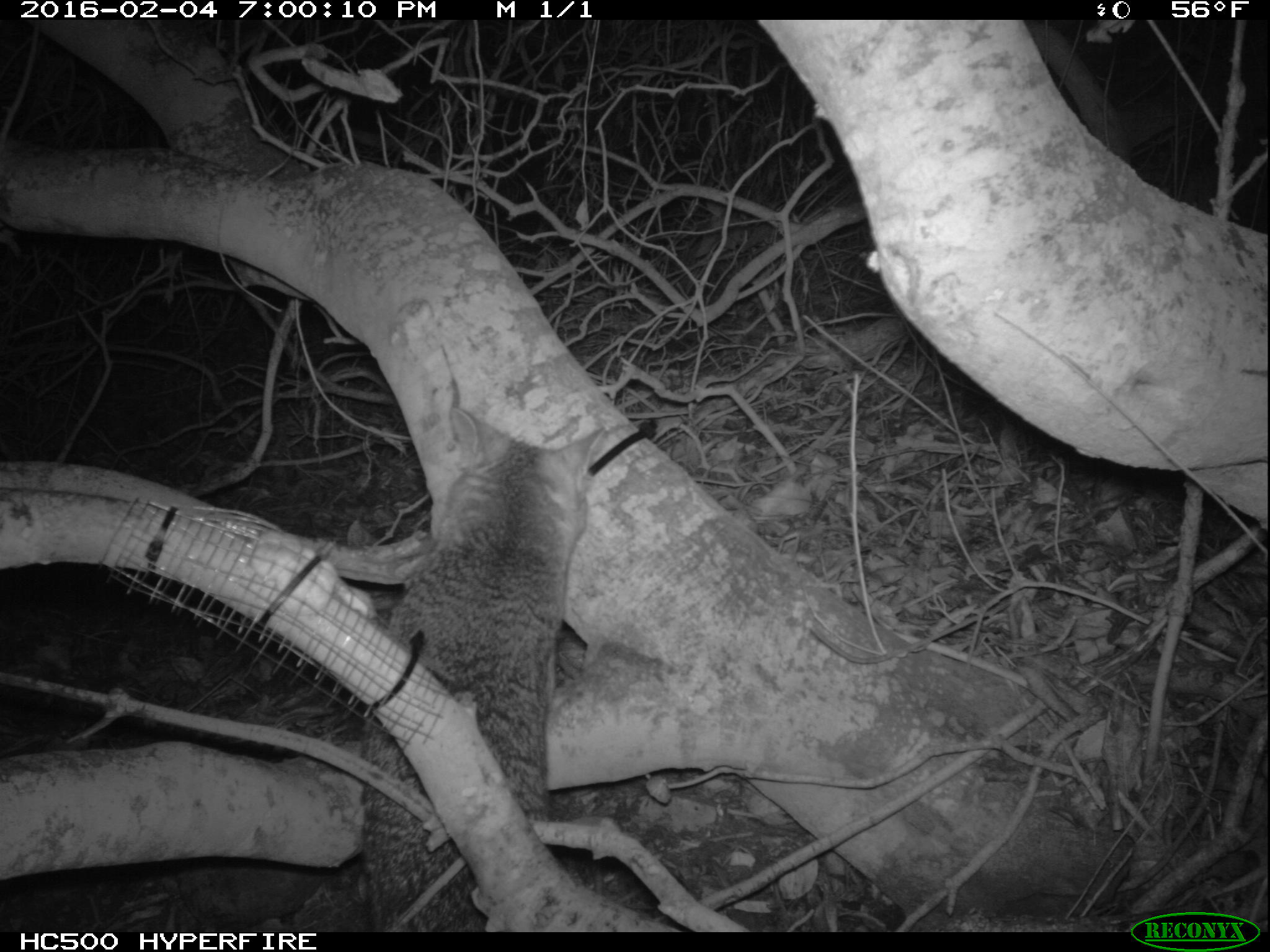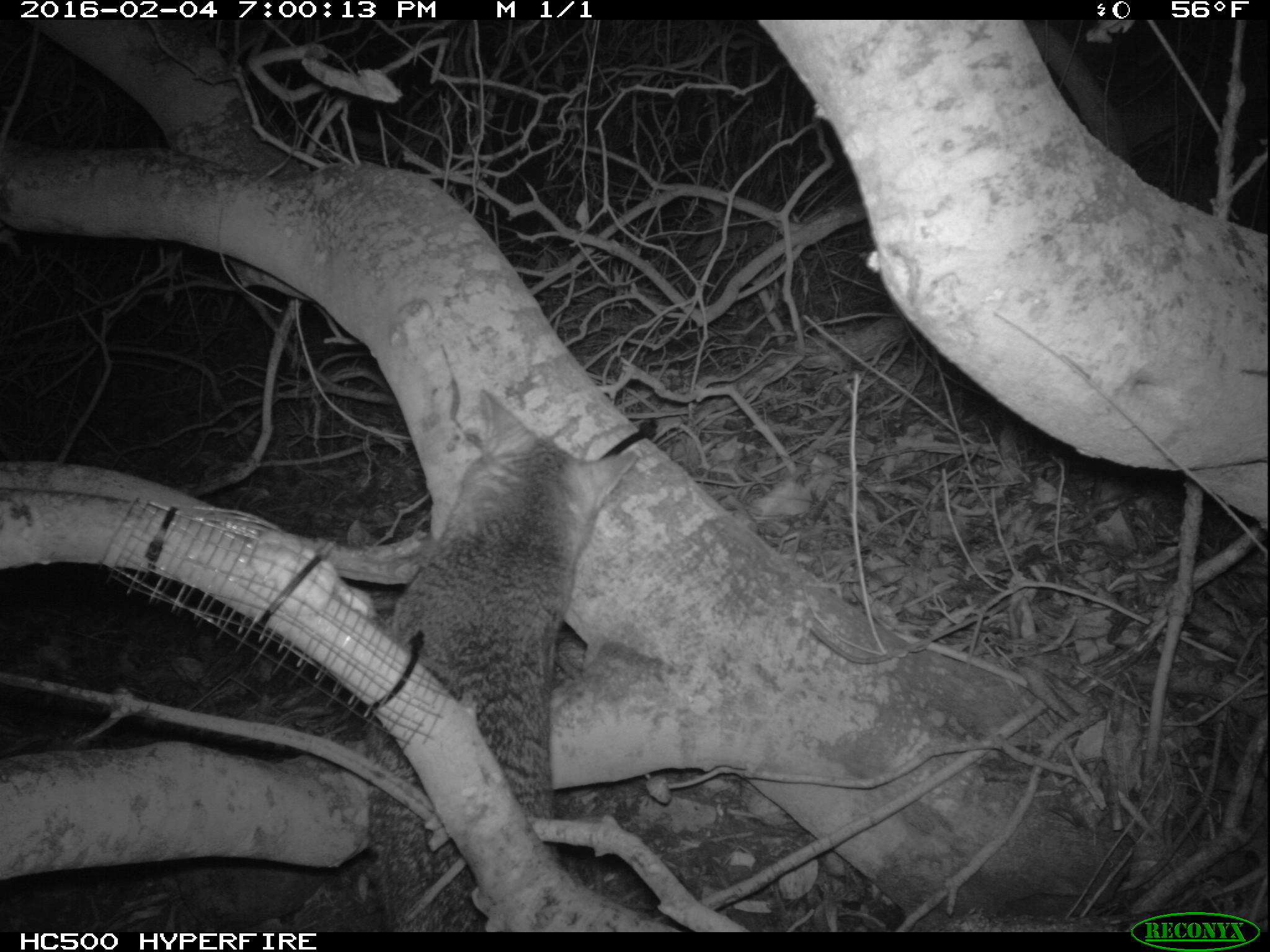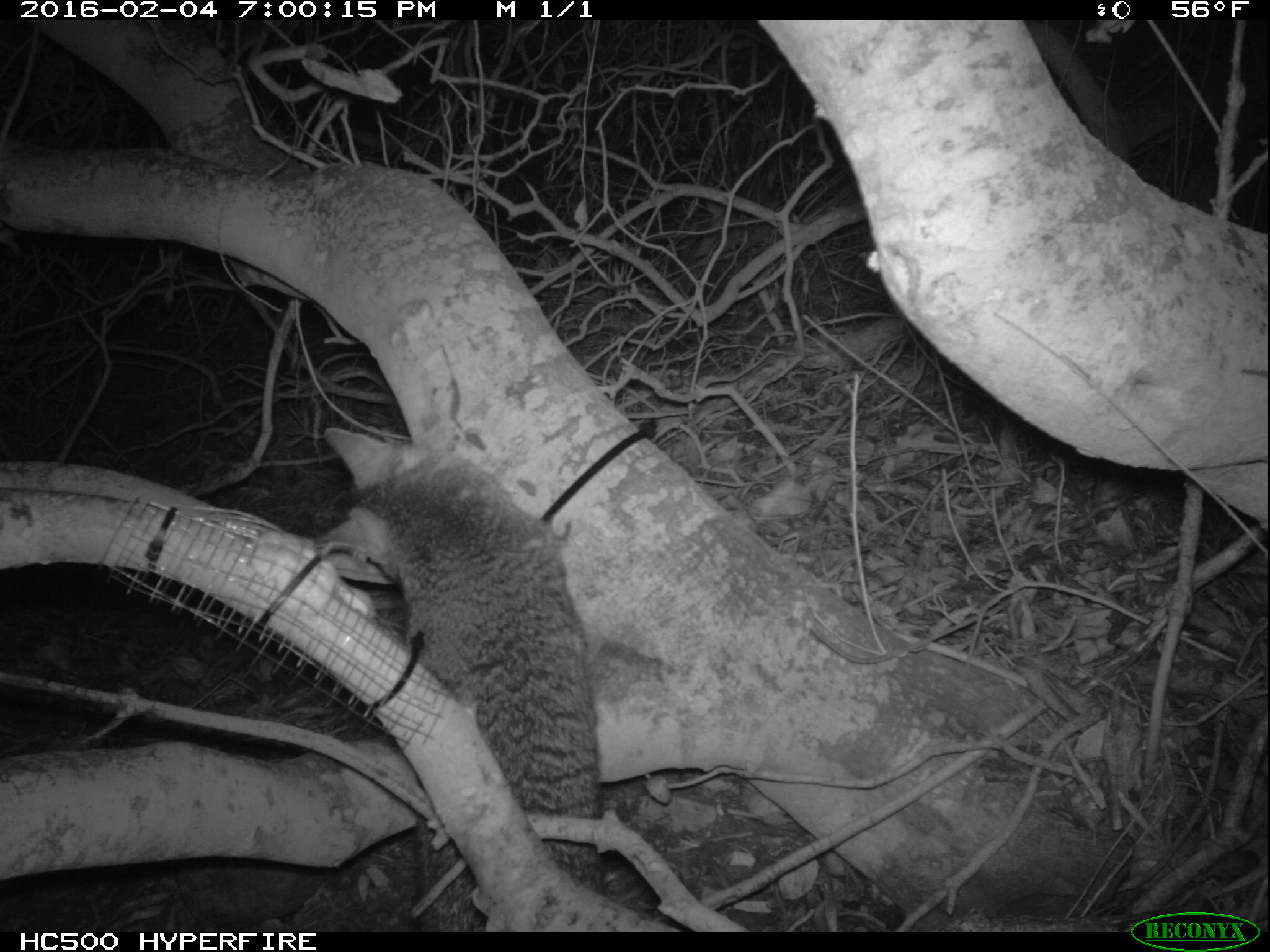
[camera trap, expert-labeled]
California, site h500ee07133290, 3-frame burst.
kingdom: Animalia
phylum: Chordata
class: Mammalia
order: Carnivora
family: Canidae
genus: Urocyon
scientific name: Urocyon littoralis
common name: island fox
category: fox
Fox (island fox) (Urocyon littoralis).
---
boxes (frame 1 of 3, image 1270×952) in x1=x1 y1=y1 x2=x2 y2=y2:
fox: x1=354 y1=398 x2=604 y2=932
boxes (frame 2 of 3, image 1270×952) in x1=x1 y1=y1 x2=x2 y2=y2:
fox: x1=366 y1=389 x2=638 y2=932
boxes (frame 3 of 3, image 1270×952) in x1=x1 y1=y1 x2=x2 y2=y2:
fox: x1=318 y1=423 x2=606 y2=932